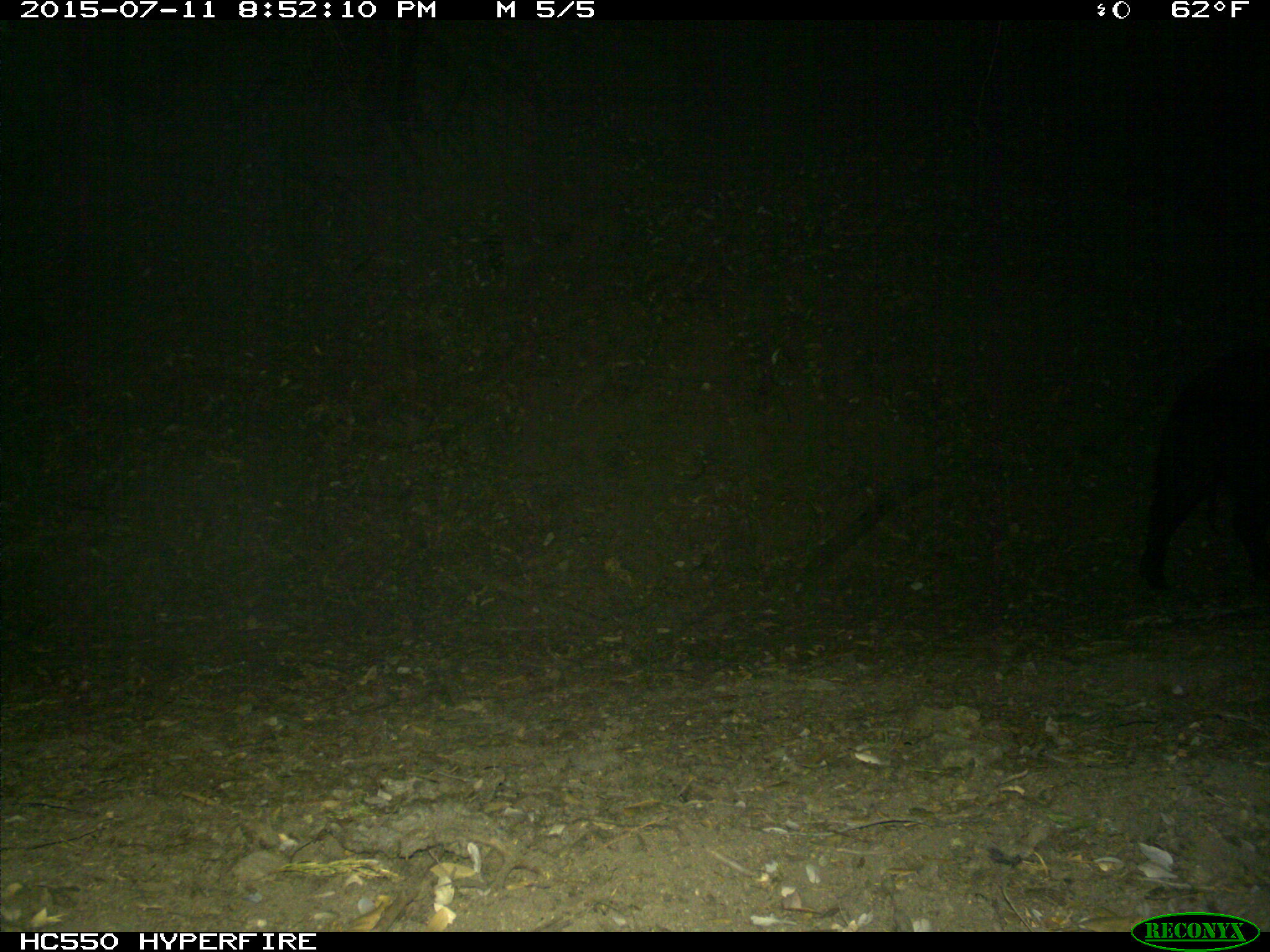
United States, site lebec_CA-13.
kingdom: Animalia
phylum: Chordata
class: Mammalia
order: Artiodactyla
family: Suidae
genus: Sus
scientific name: Sus scrofa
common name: wild boar